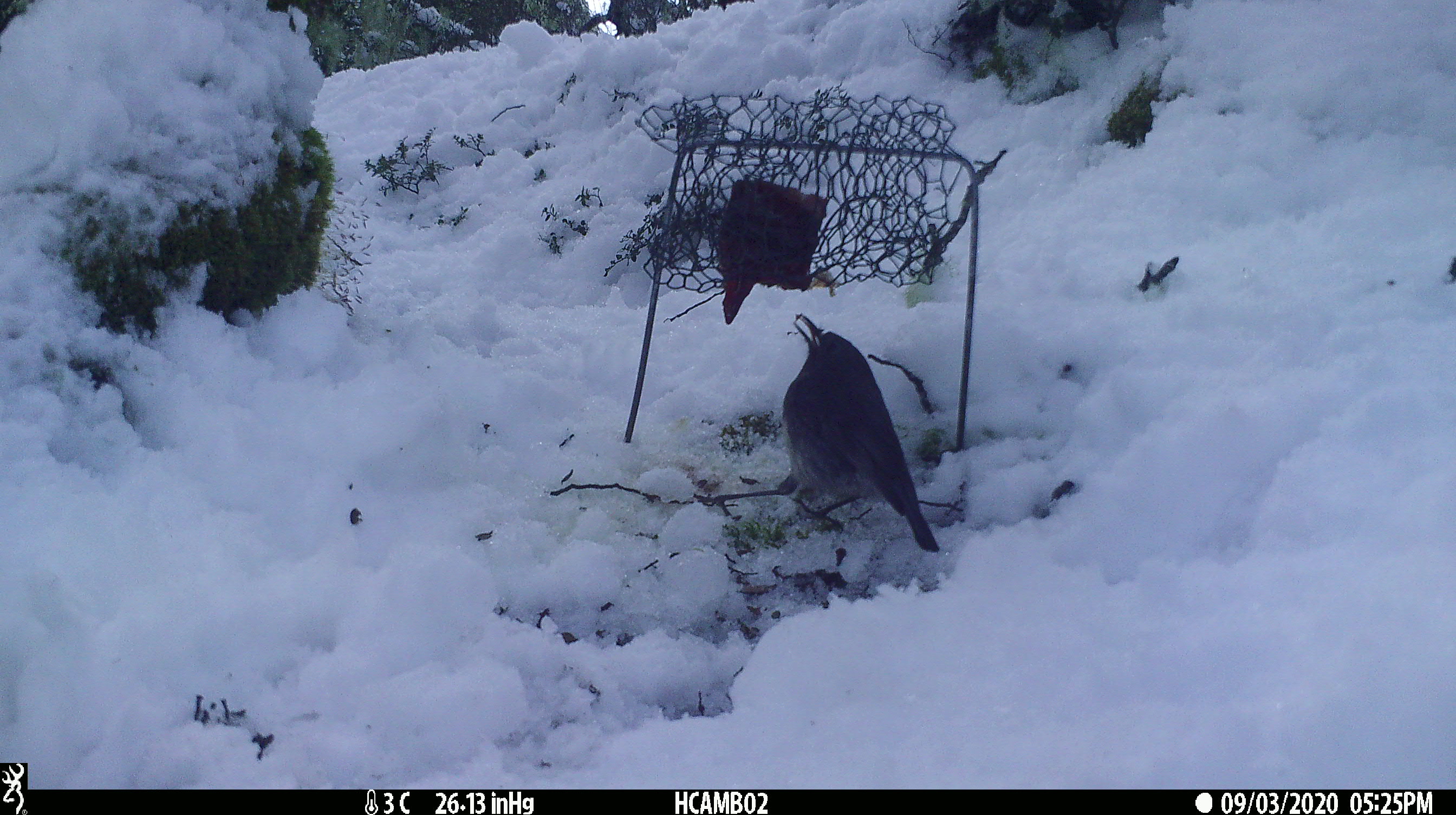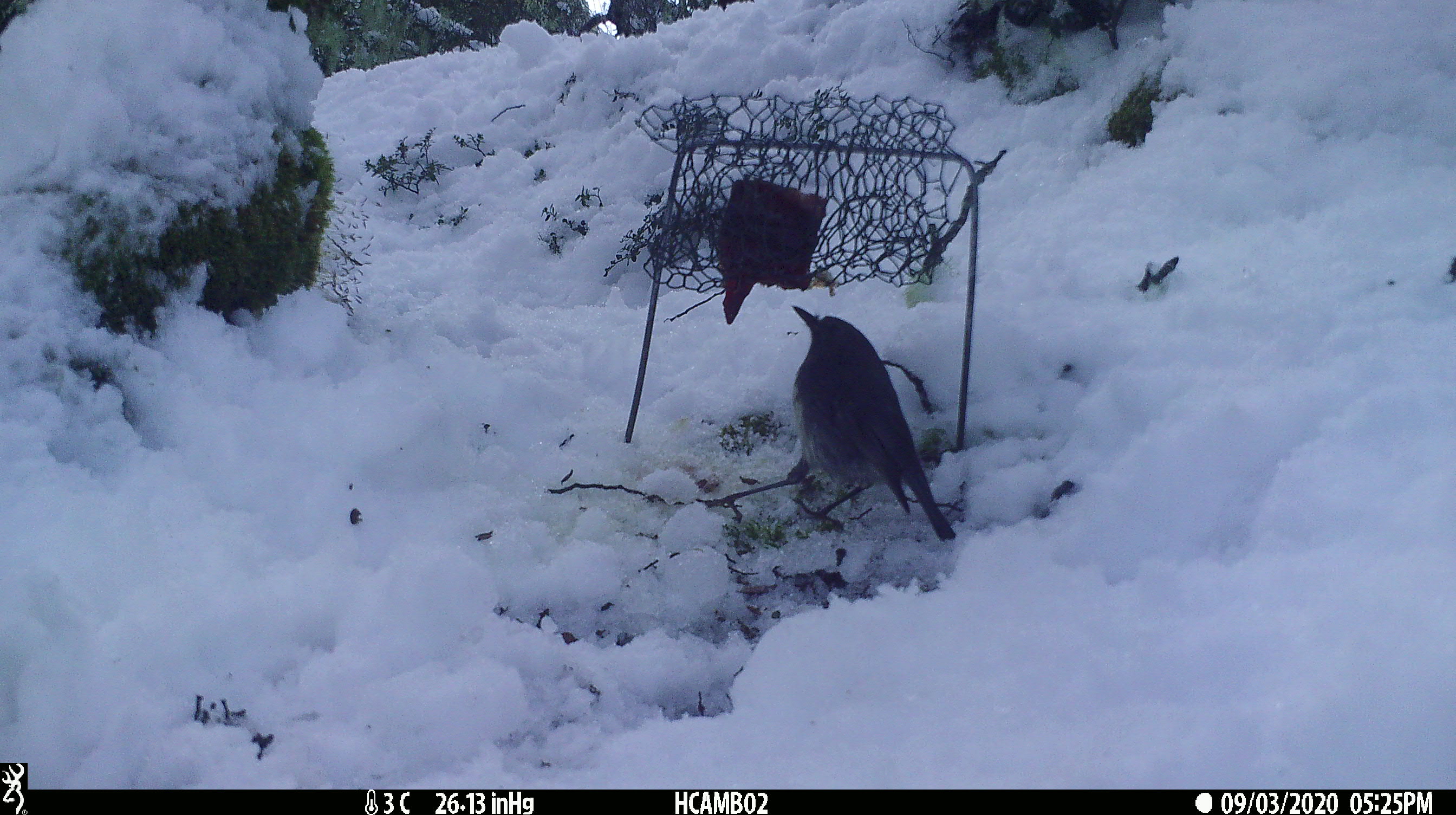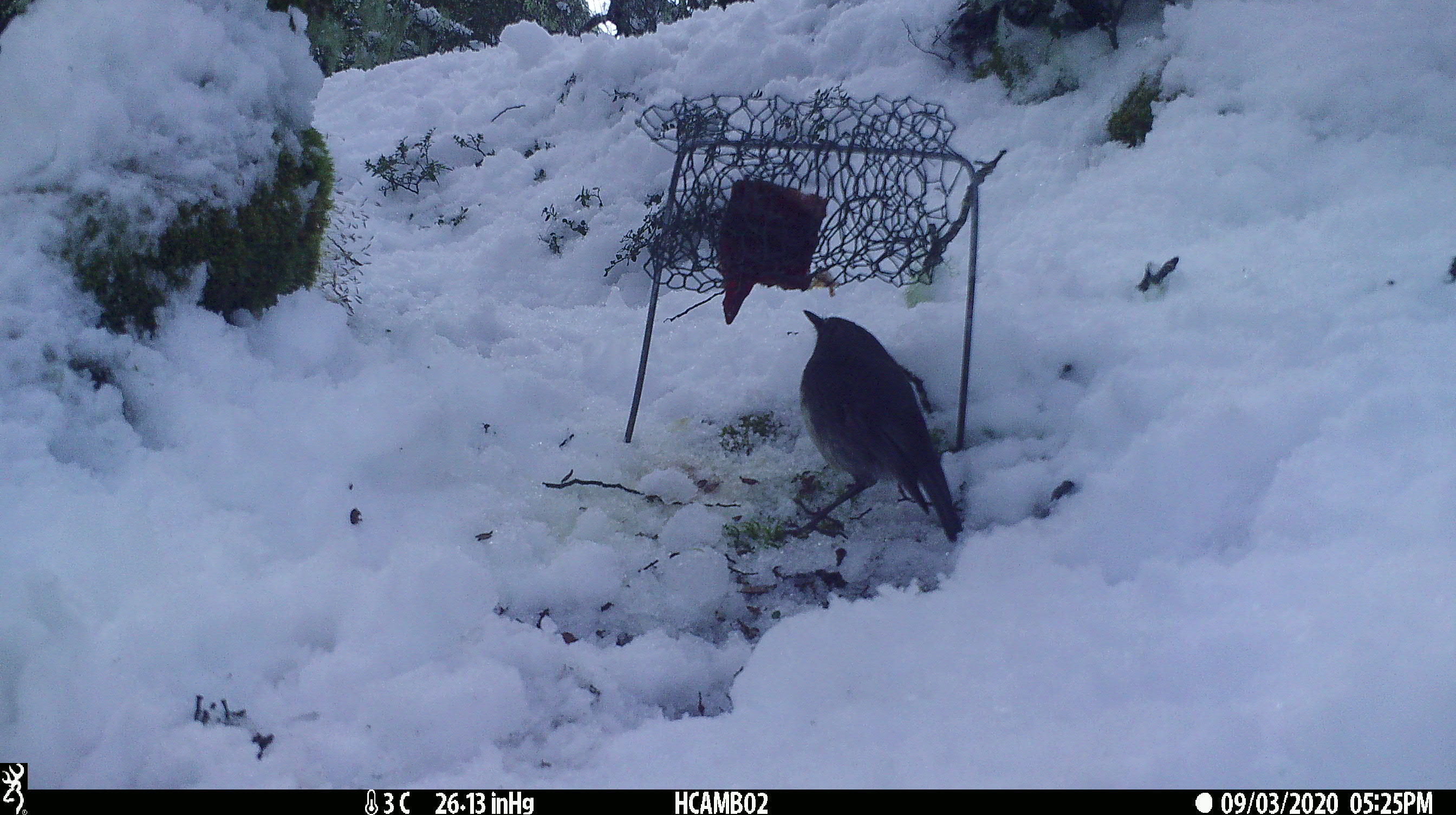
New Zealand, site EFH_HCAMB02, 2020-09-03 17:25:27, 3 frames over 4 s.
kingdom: Animalia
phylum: Chordata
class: Aves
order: Passeriformes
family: Petroicidae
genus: Petroica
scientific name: Petroica australis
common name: new zealand robin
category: robin